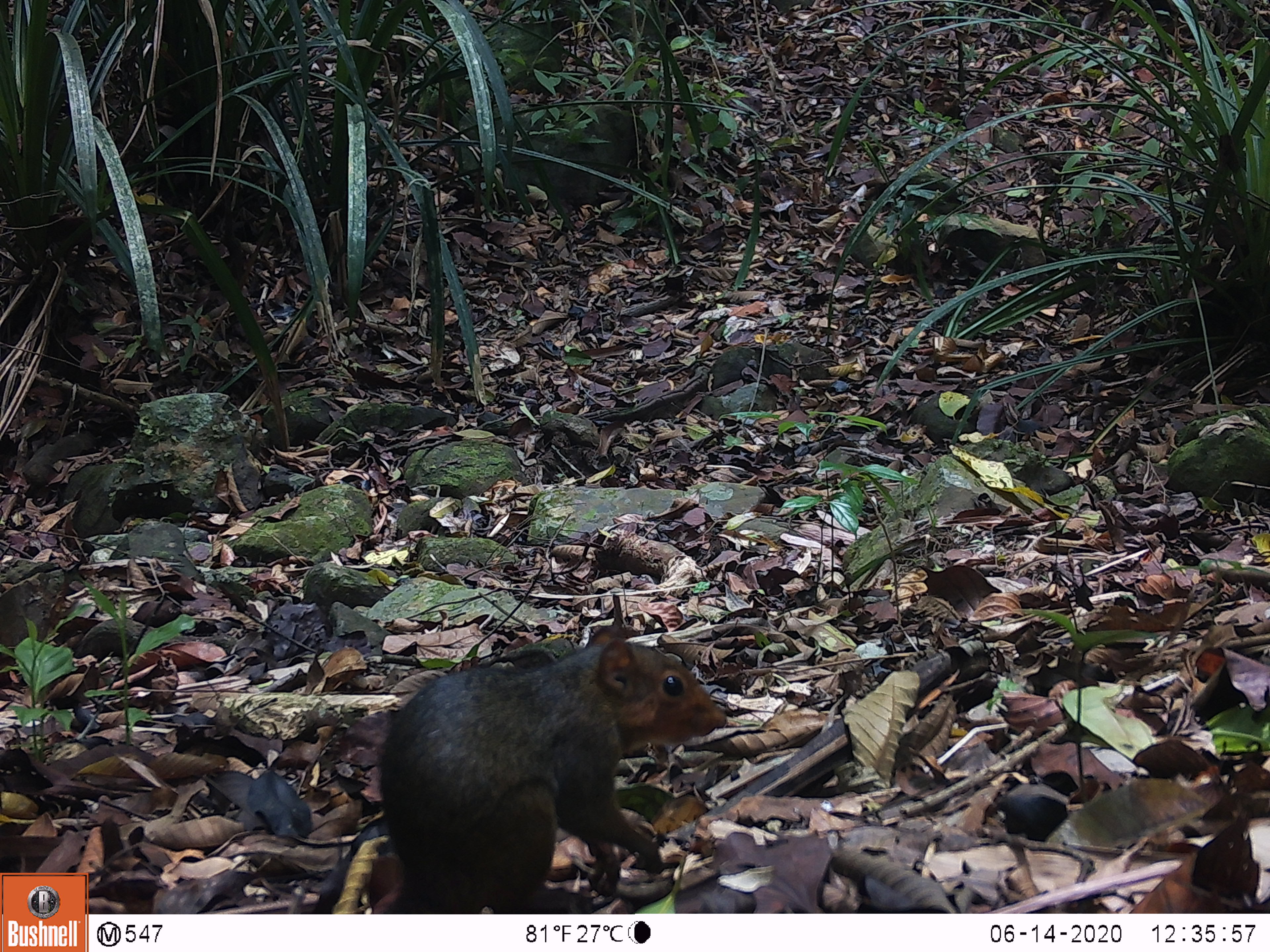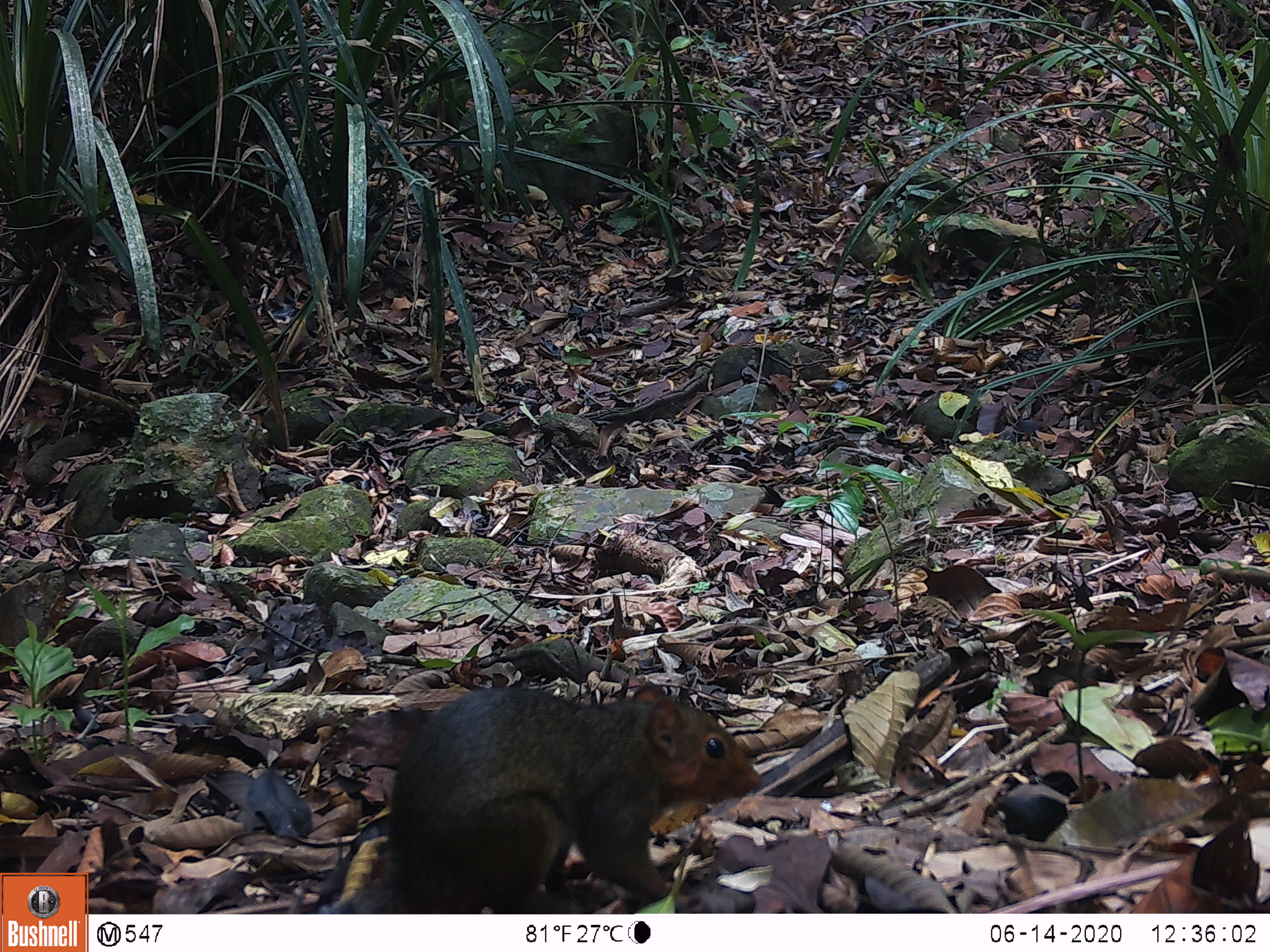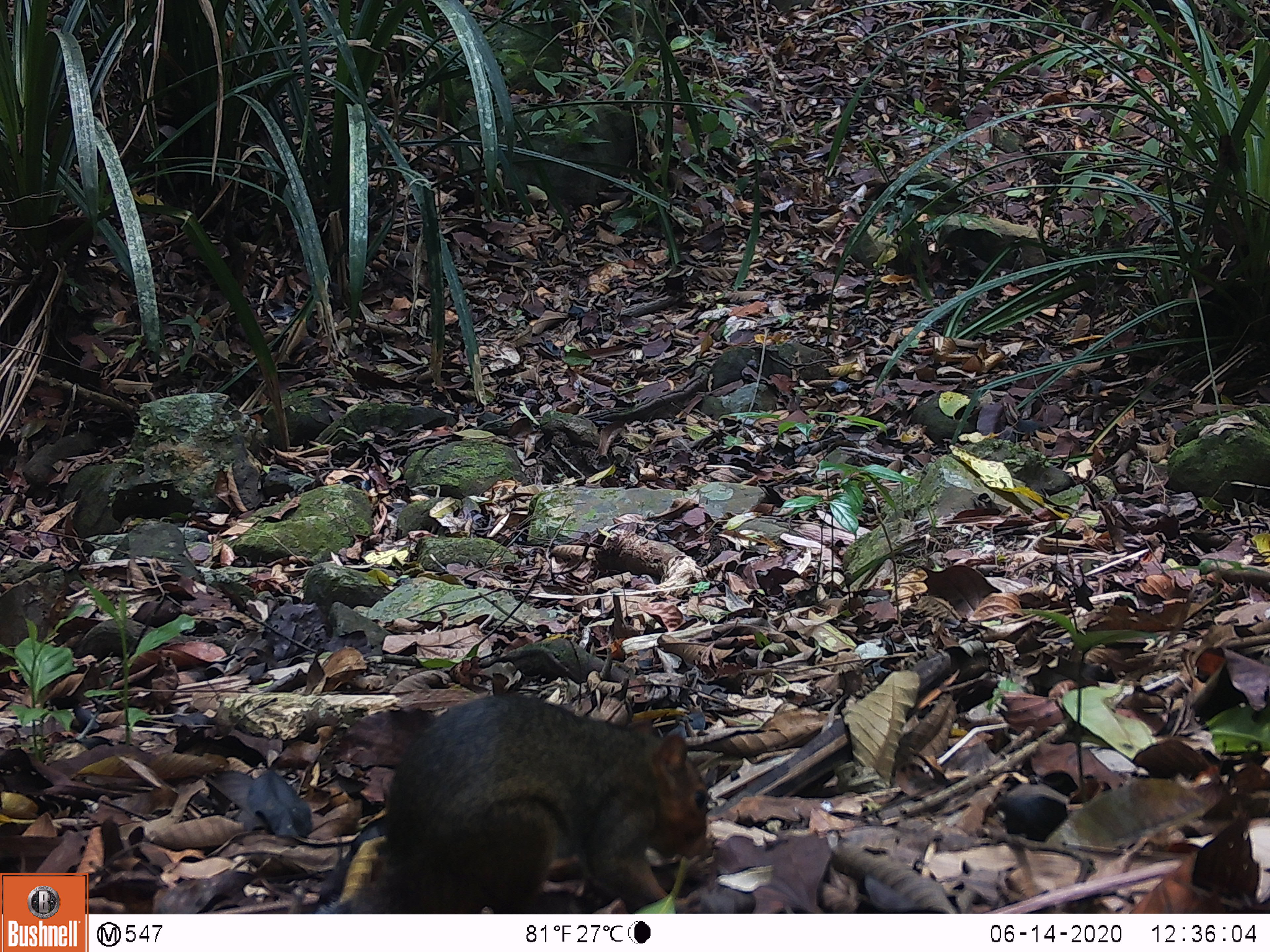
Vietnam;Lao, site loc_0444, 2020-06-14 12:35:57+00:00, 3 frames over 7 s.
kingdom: Animalia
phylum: Chordata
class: Mammalia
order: Rodentia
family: Sciuridae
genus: Dremomys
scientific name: Dremomys rufigenis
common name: red-cheeked squirrel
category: red cheeked squirrel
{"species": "red cheeked squirrel (red-cheeked squirrel) (Dremomys rufigenis)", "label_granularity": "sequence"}